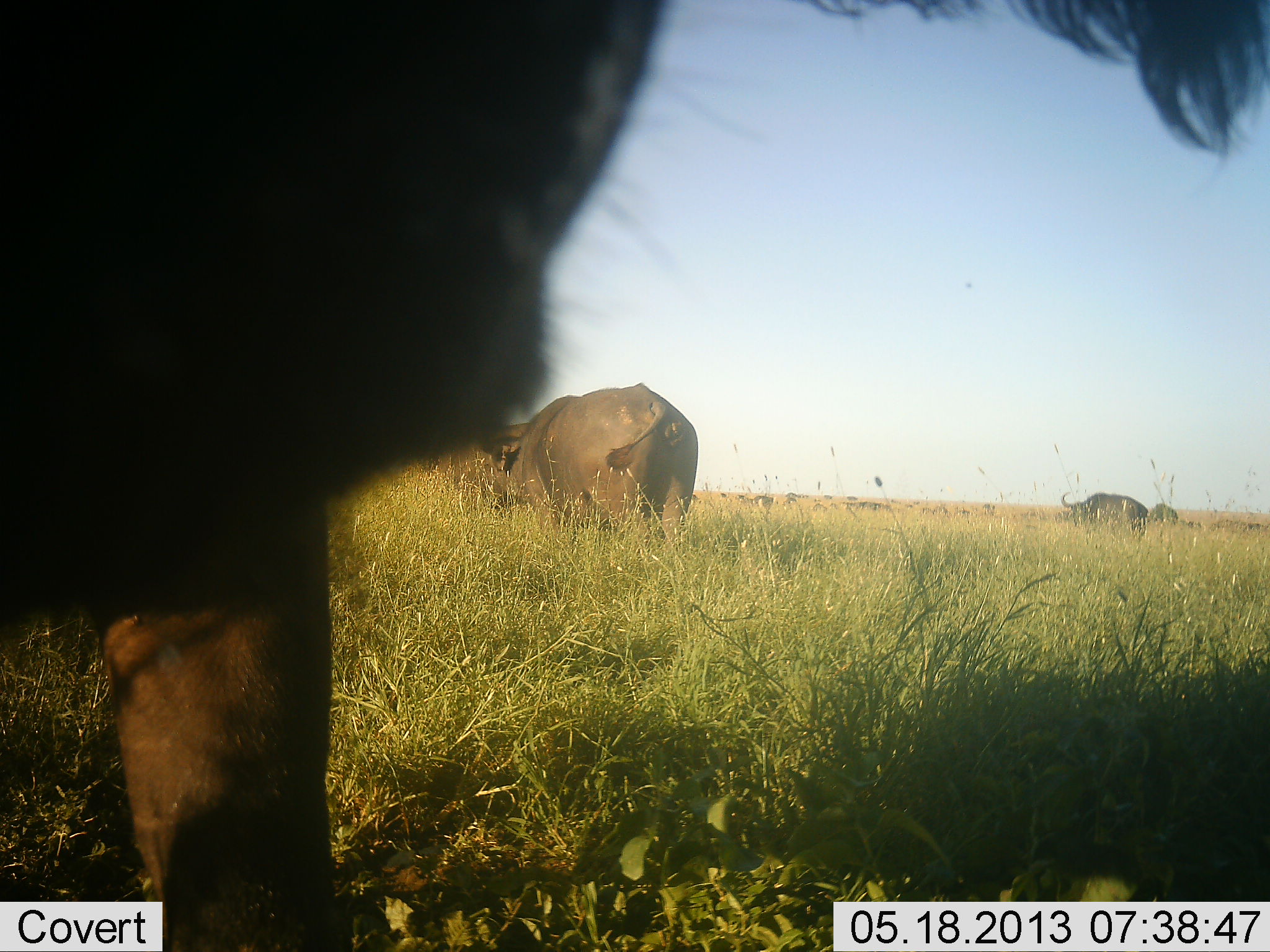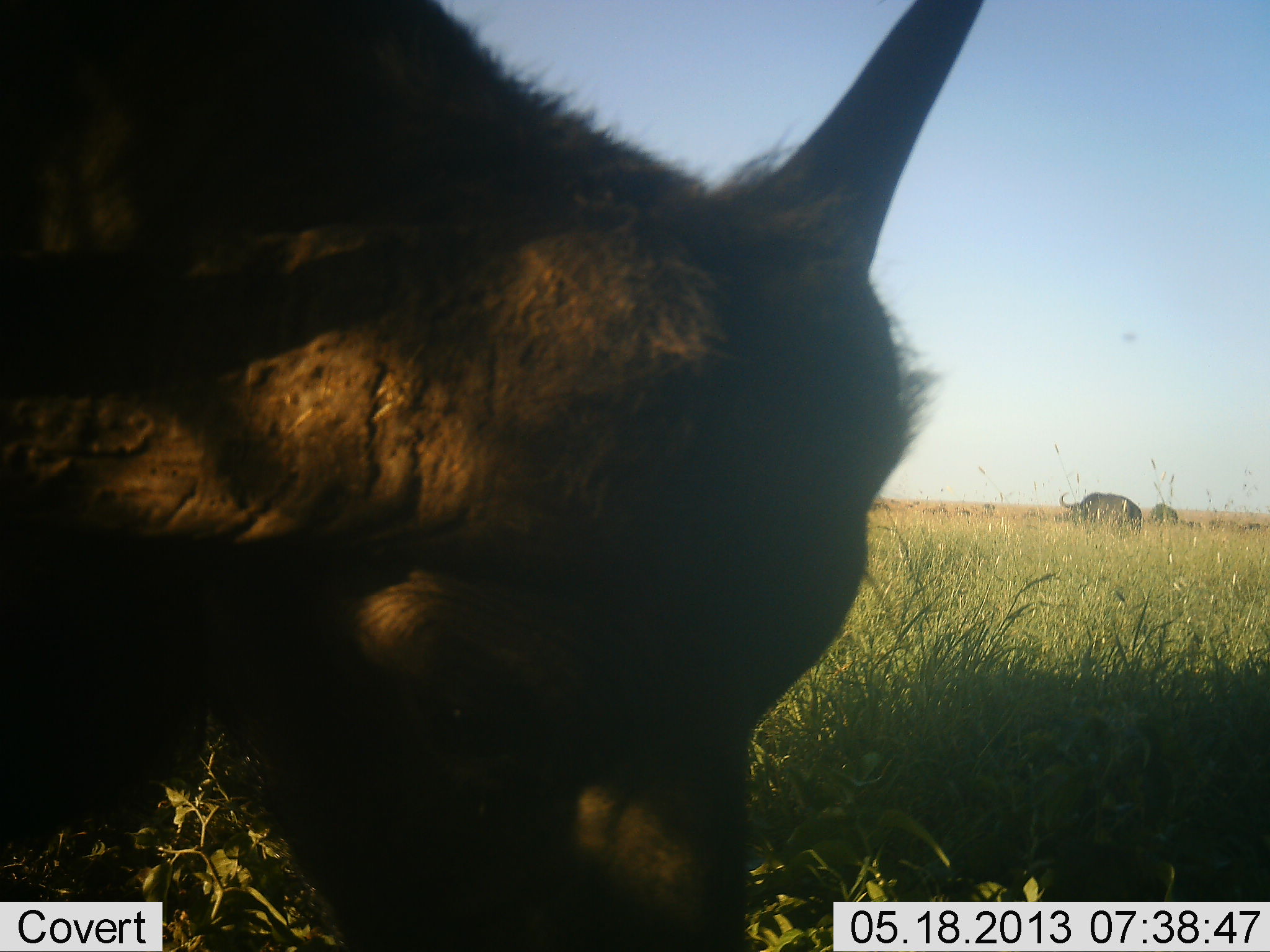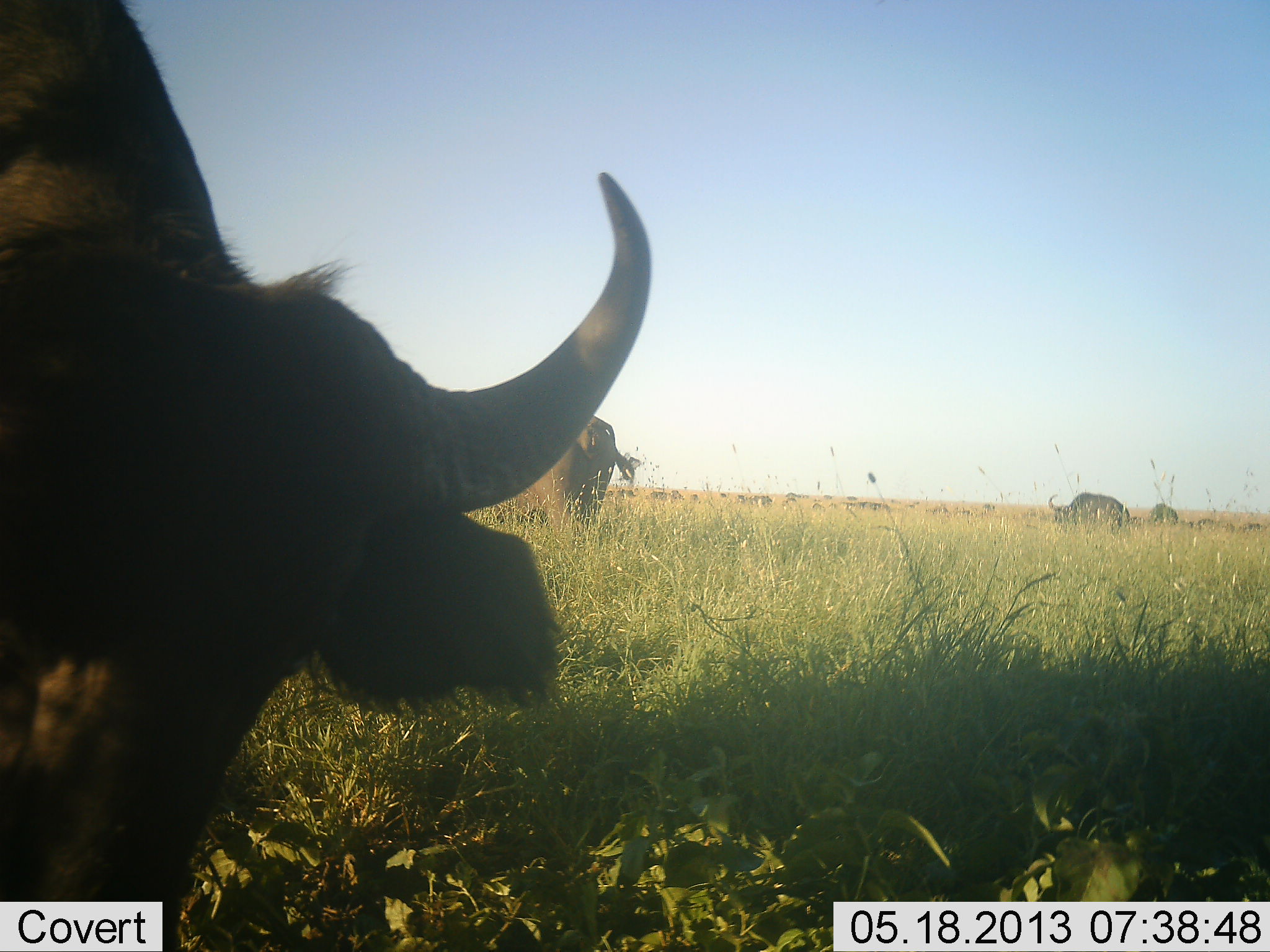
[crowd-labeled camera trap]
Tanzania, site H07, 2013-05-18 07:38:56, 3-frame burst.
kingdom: Animalia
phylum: Chordata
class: Mammalia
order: Artiodactyla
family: Bovidae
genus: Syncerus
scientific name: Syncerus caffer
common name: cape buffalo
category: buffalo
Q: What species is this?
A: Buffalo (cape buffalo) (Syncerus caffer).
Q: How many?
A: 4.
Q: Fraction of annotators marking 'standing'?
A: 82%.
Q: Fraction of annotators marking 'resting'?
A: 6%.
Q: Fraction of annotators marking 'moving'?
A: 29%.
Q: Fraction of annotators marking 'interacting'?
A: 12%.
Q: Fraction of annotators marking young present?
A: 0%.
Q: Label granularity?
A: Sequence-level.